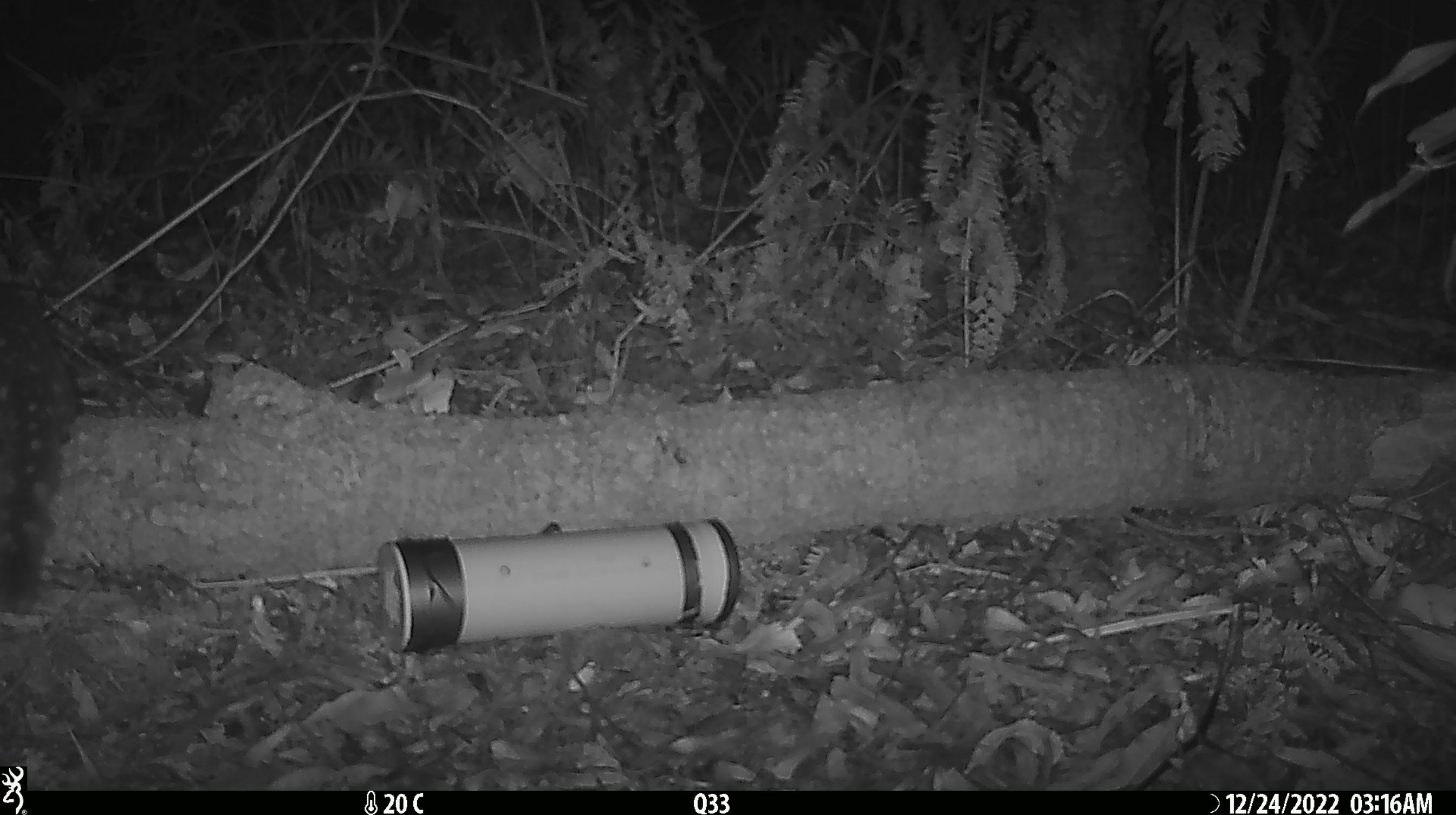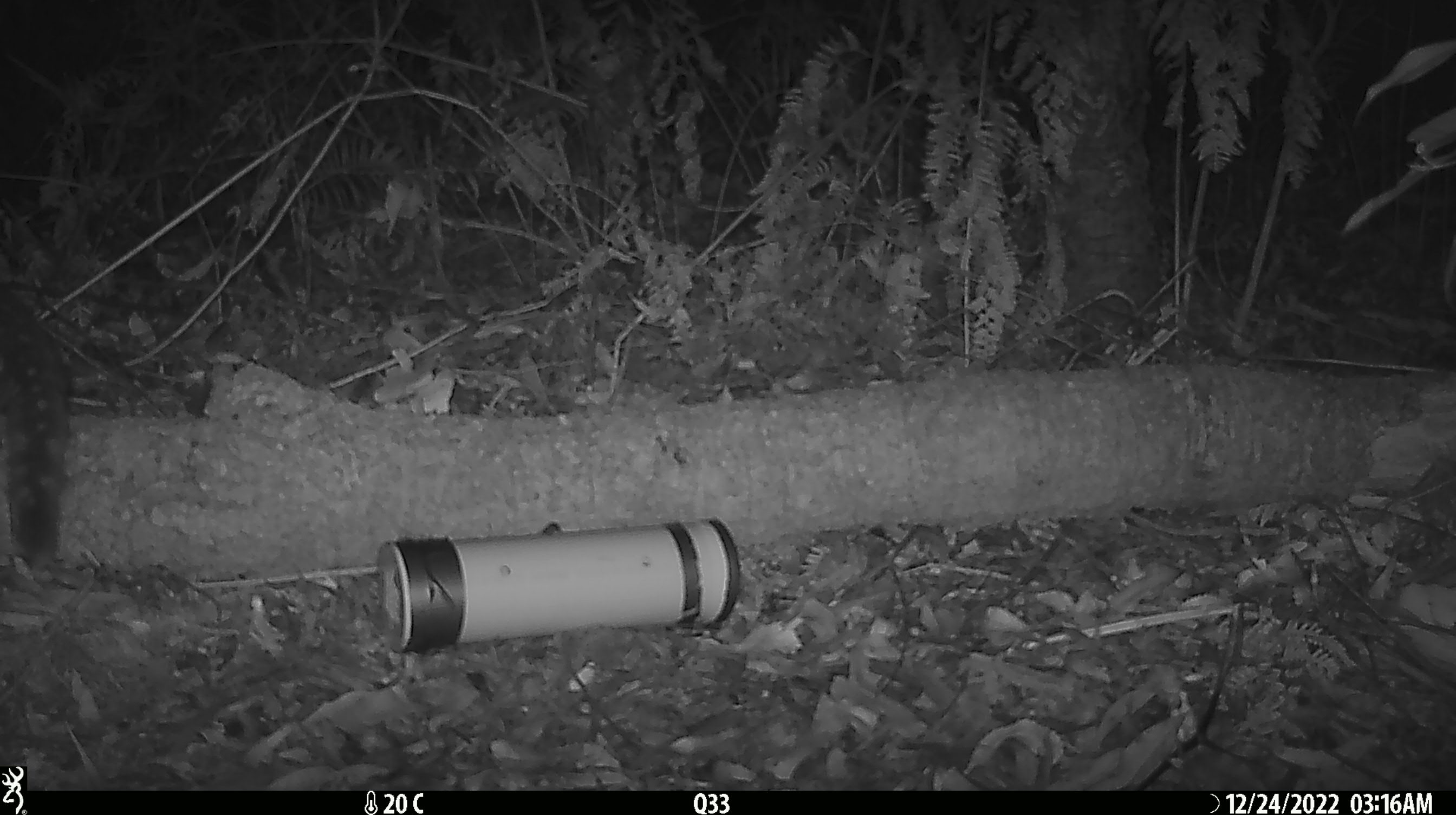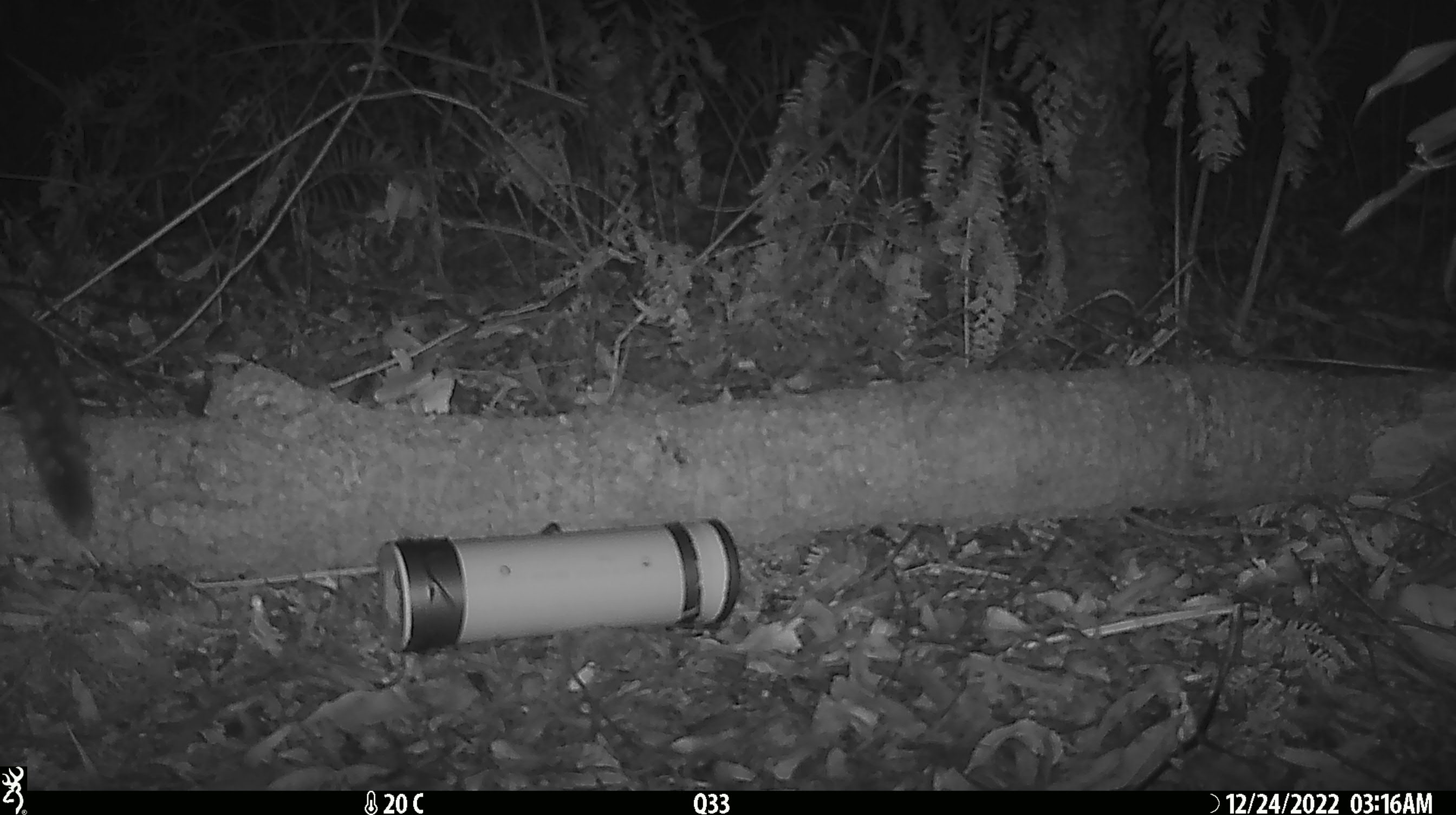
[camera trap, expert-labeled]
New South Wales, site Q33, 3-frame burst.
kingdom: Animalia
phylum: Chordata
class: Mammalia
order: Dasyuromorphia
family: Dasyuridae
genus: Dasyurus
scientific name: Dasyurus maculatus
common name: spotted-tailed quoll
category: quoll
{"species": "quoll (spotted-tailed quoll) (Dasyurus maculatus)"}